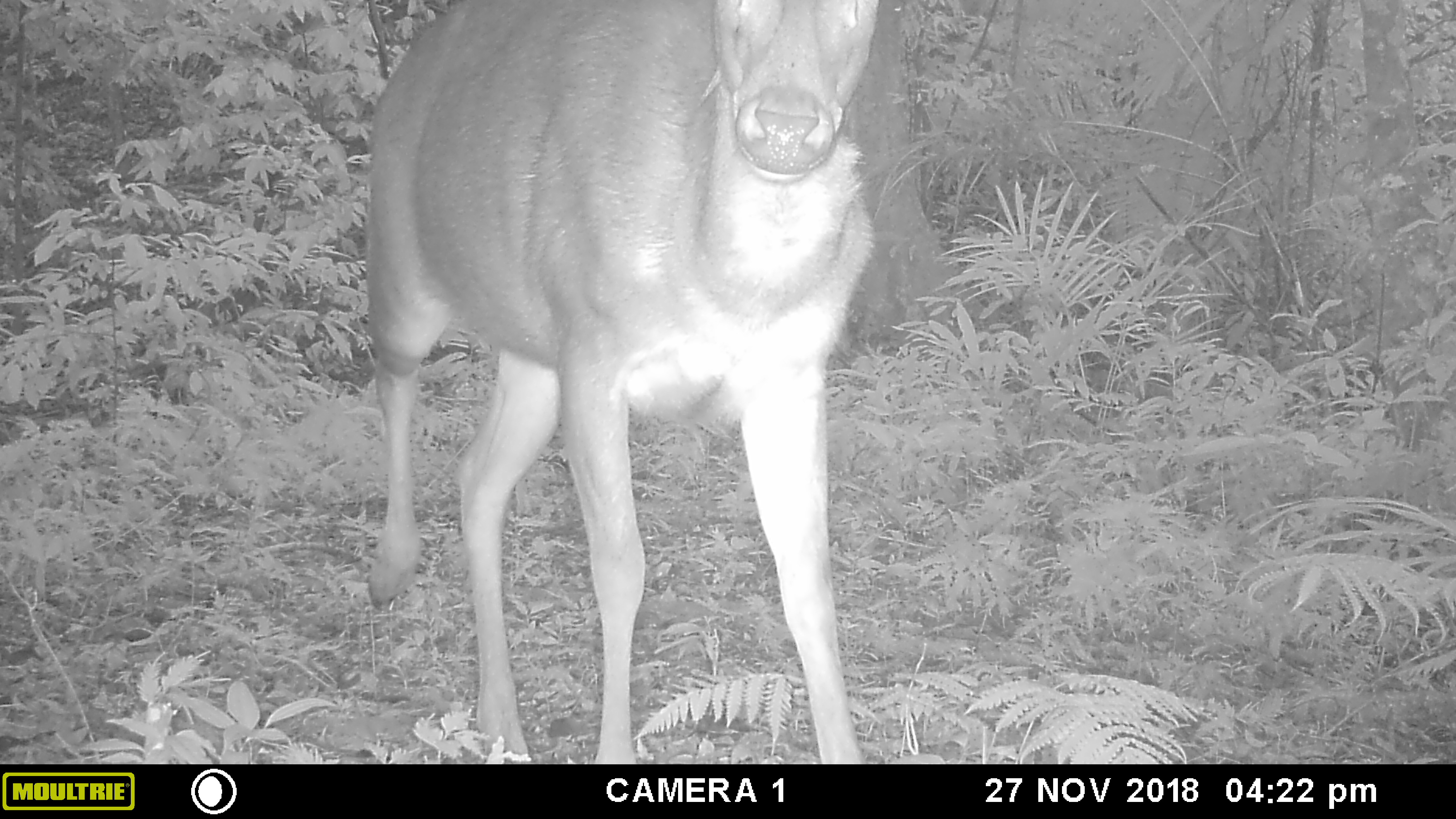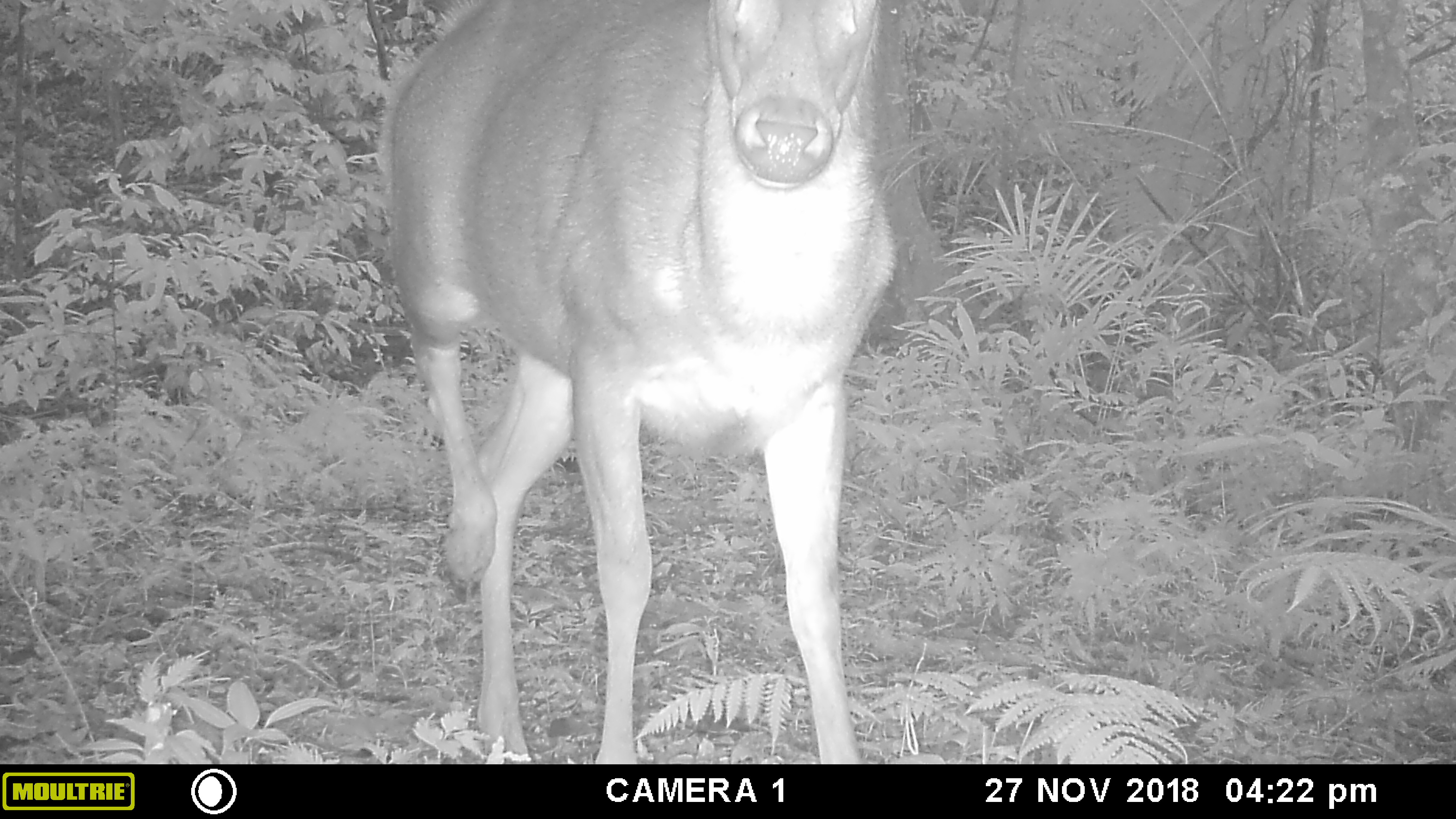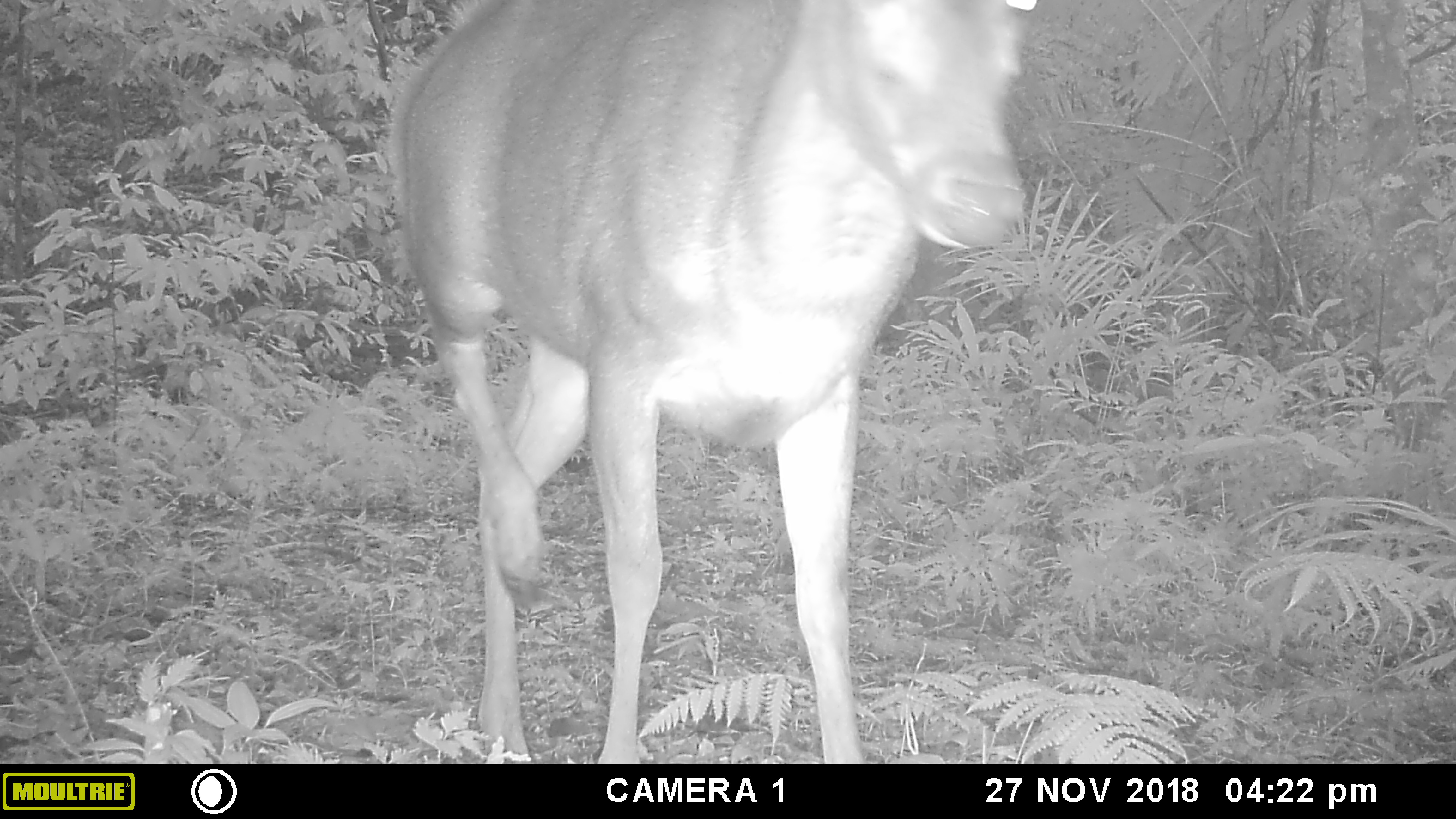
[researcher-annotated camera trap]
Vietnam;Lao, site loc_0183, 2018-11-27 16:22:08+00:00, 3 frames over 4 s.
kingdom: Animalia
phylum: Chordata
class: Mammalia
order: Artiodactyla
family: Cervidae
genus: Rusa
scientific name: Rusa unicolor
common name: sambar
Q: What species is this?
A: Sambar (Rusa unicolor).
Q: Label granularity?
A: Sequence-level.